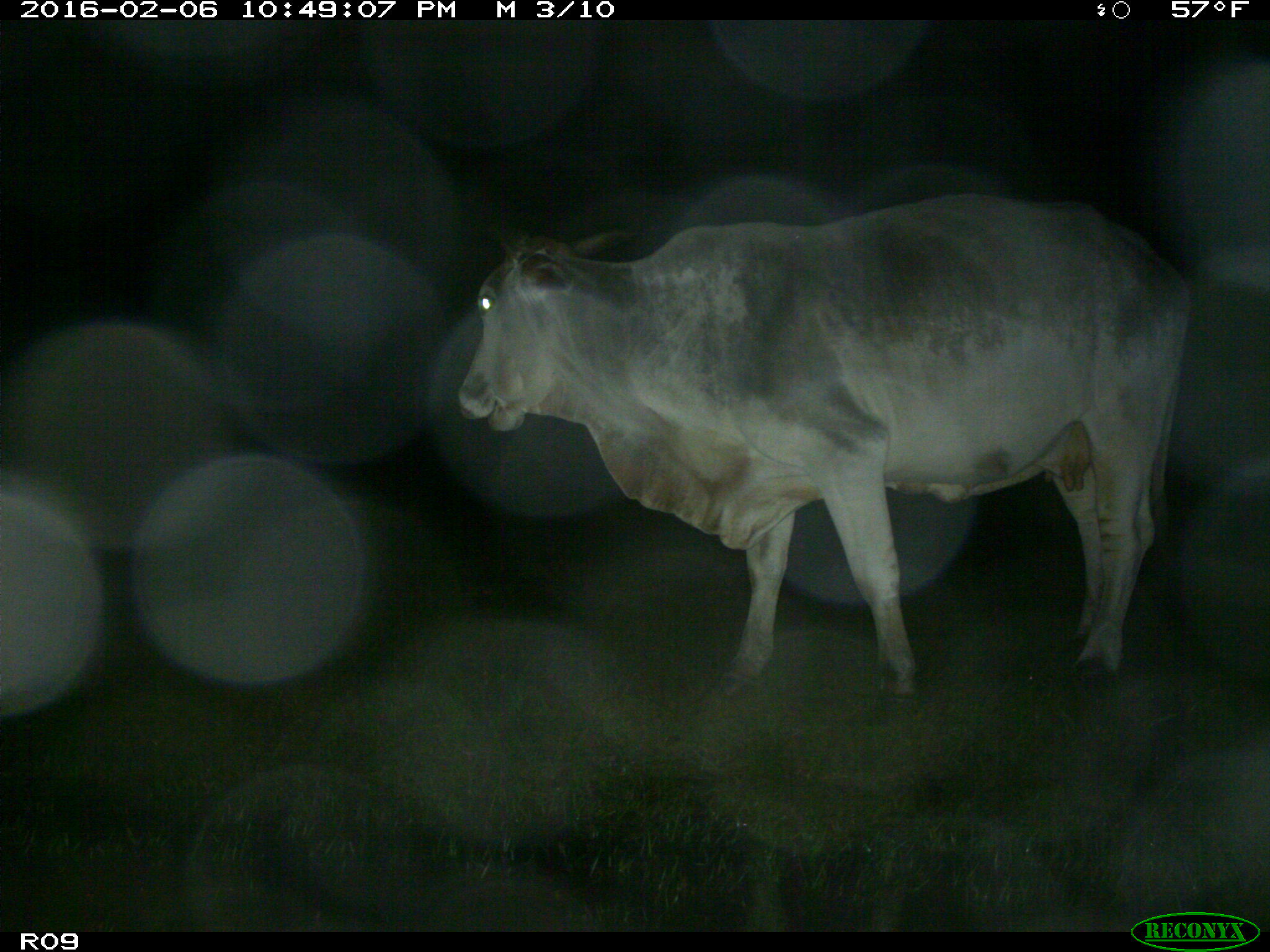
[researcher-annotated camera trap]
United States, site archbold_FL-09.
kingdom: Animalia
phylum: Chordata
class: Mammalia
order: Artiodactyla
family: Bovidae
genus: Bos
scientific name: Bos taurus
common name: domestic cow